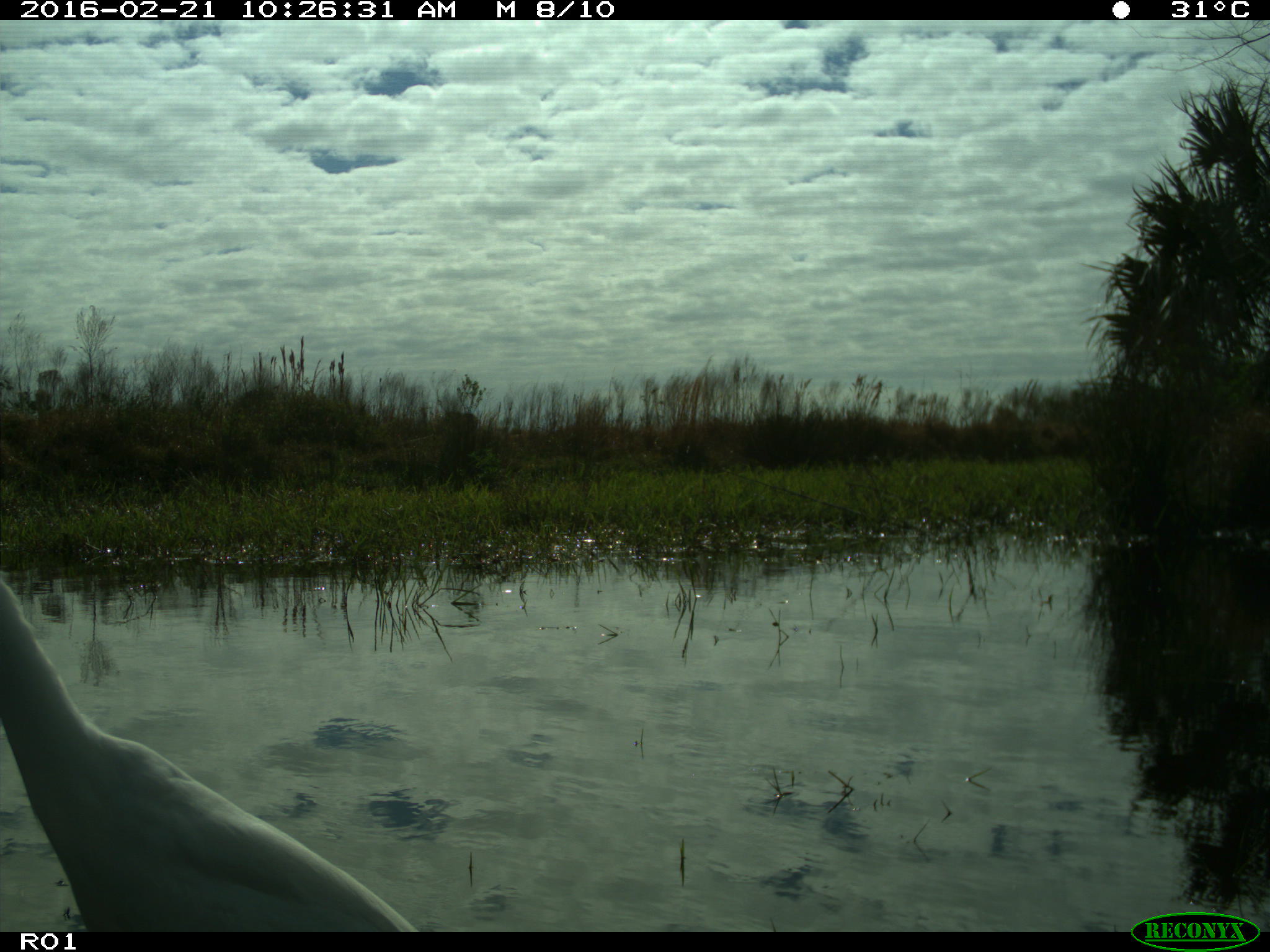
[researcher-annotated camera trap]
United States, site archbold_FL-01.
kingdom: Animalia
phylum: Chordata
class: Aves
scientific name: Aves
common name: birds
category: unidentified bird